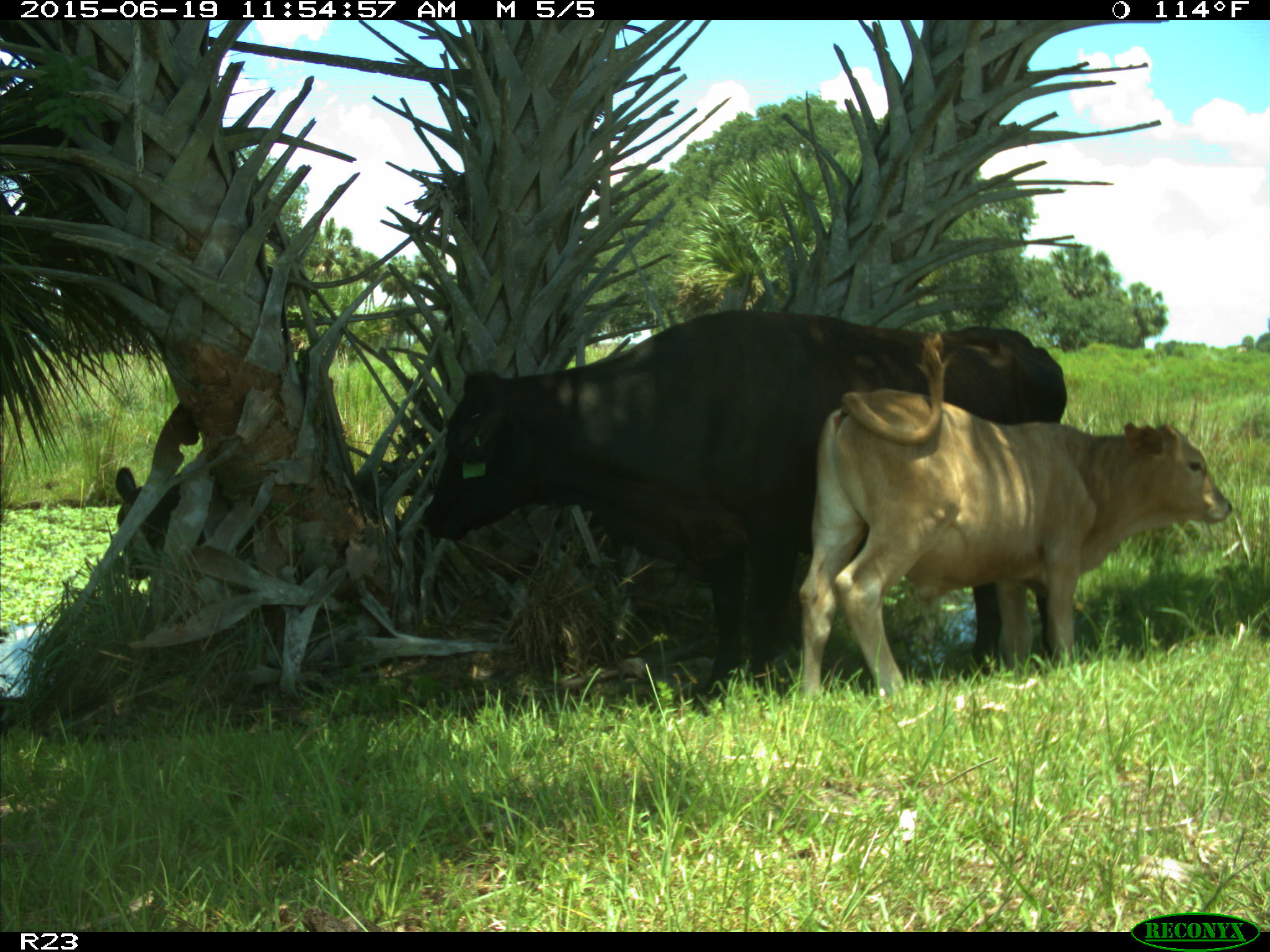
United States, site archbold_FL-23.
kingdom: Animalia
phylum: Chordata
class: Mammalia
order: Artiodactyla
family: Bovidae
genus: Bos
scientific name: Bos taurus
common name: domestic cow